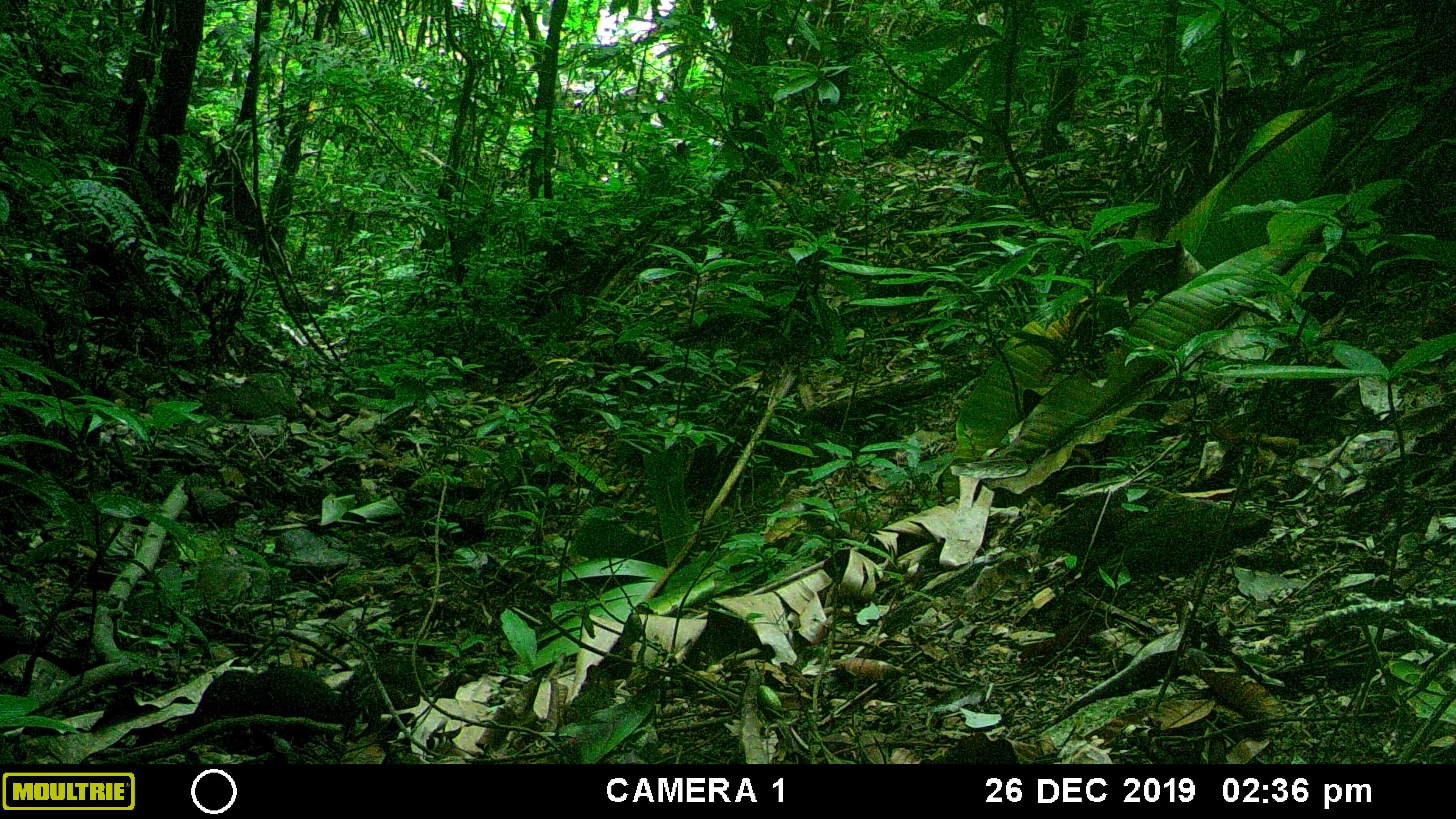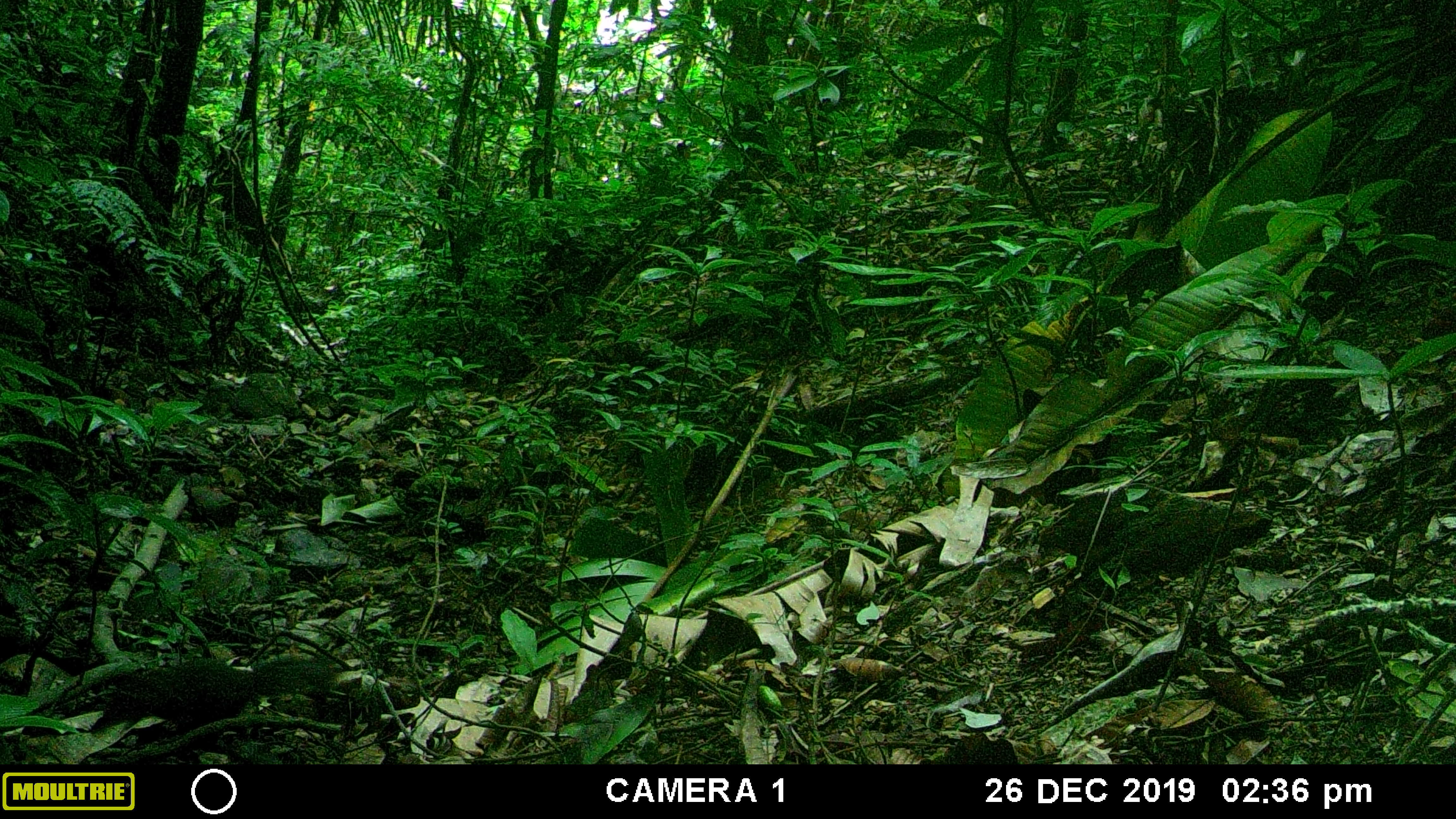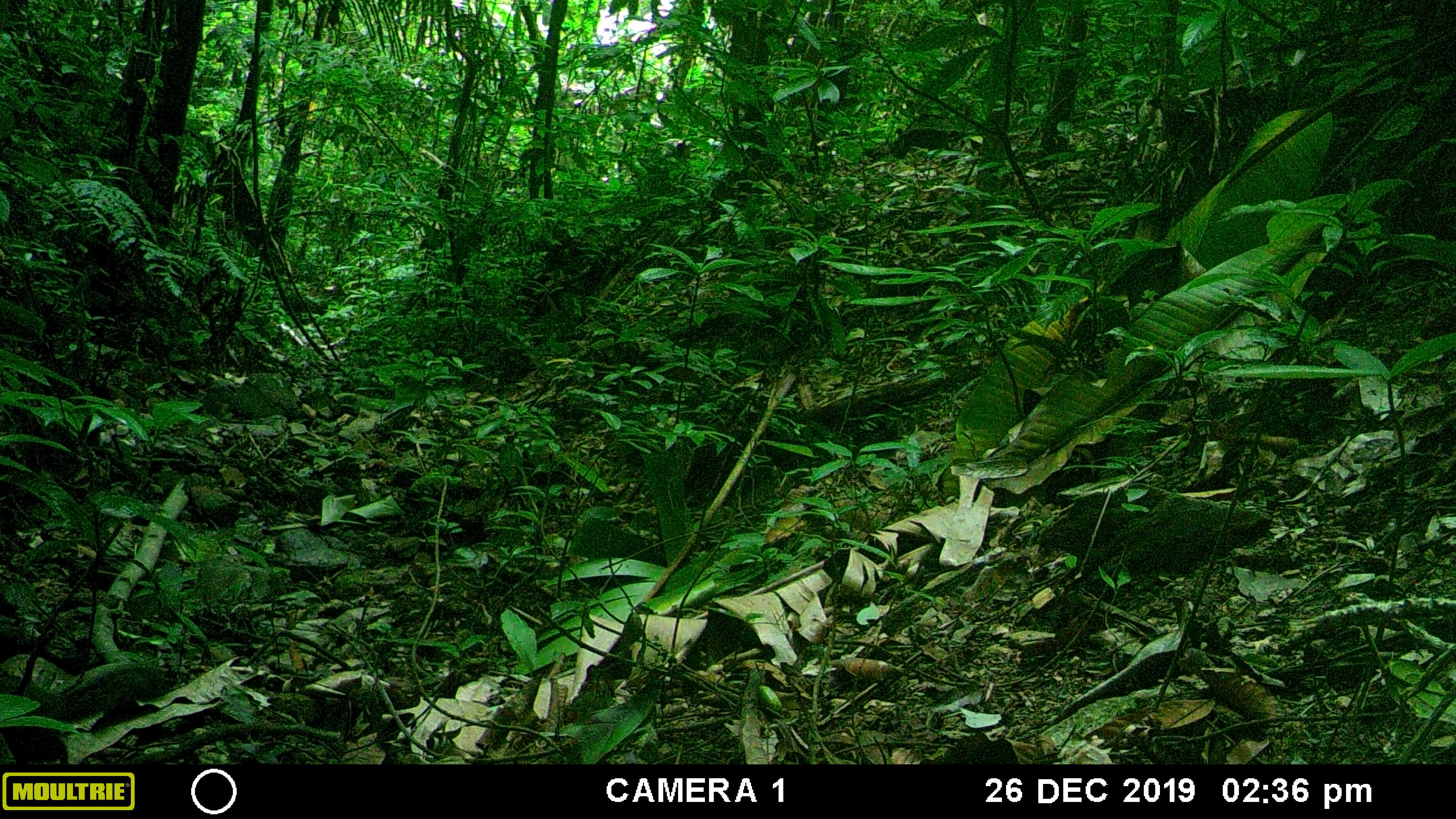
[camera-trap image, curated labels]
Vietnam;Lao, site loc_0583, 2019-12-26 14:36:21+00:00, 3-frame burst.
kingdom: Animalia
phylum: Chordata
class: Mammalia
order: Rodentia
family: Sciuridae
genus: Dremomys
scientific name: Dremomys rufigenis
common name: red-cheeked squirrel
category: red cheeked squirrel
Red cheeked squirrel (red-cheeked squirrel) (Dremomys rufigenis). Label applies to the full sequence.